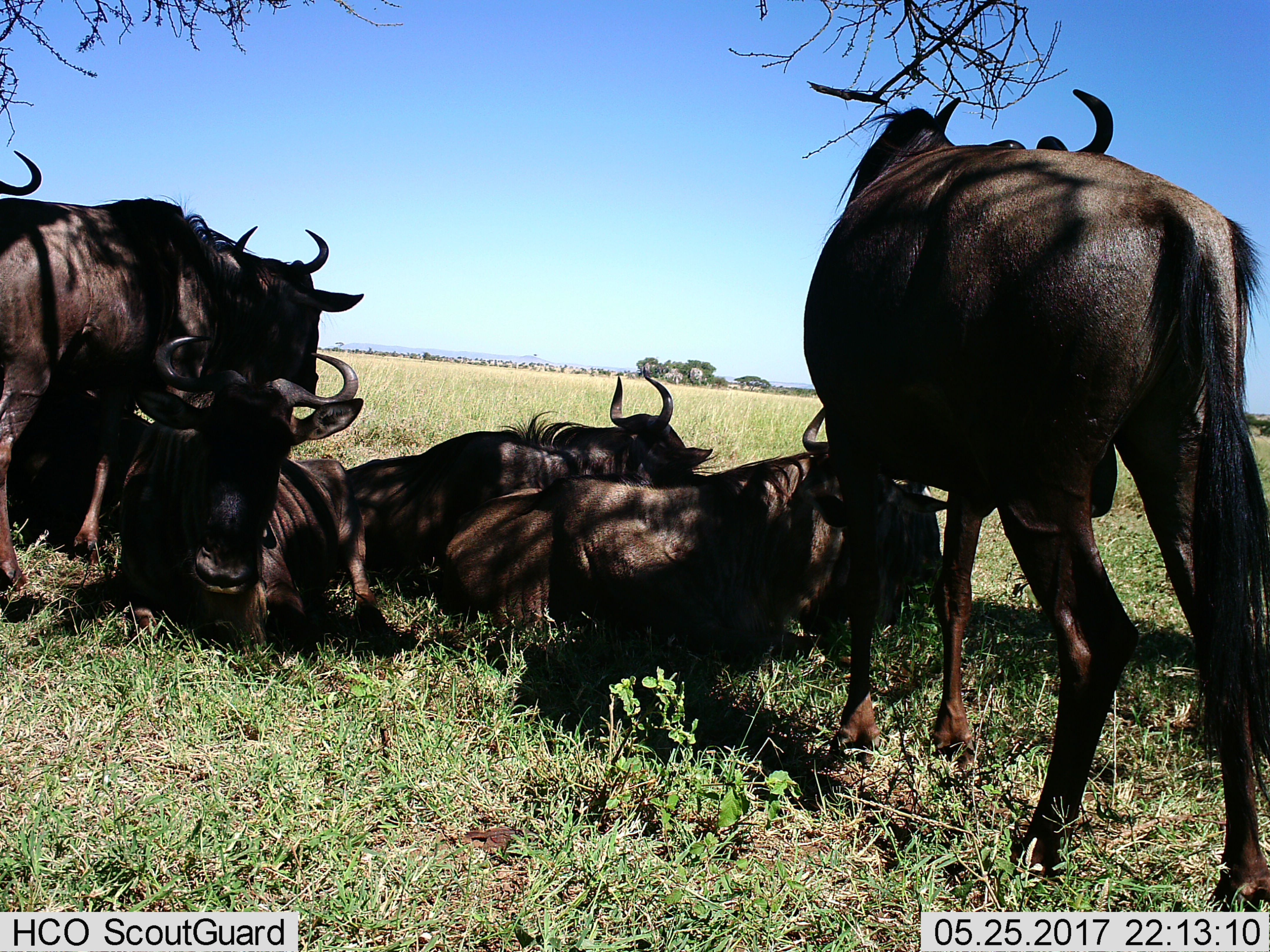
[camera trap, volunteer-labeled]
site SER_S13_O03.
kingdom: Animalia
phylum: Chordata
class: Mammalia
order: Artiodactyla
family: Bovidae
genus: Connochaetes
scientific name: Connochaetes taurinus taurinus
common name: blue wildebeest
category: wildebeestblue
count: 6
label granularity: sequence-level